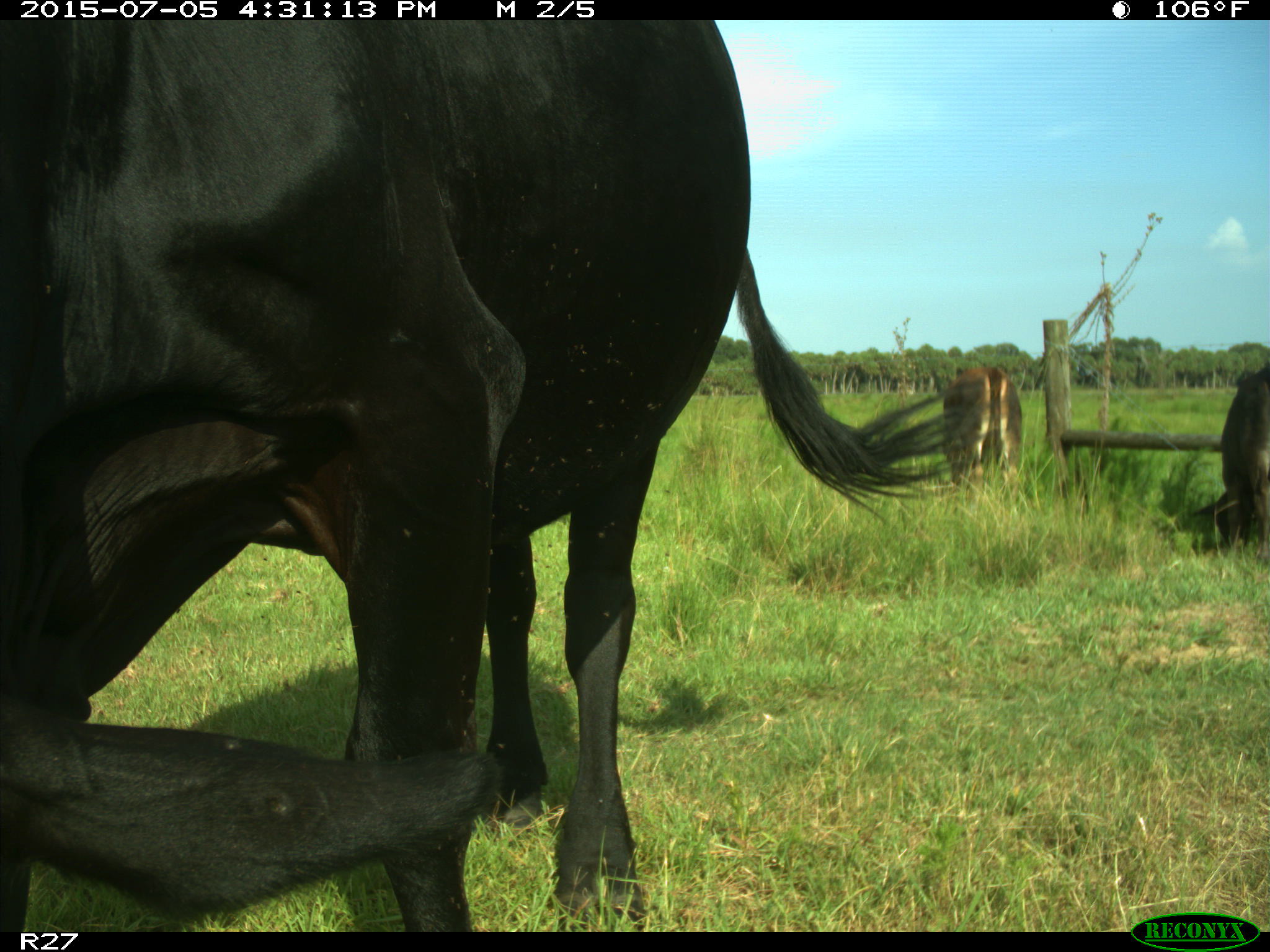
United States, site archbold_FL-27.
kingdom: Animalia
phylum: Chordata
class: Mammalia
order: Artiodactyla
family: Bovidae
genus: Bos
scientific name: Bos taurus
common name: domestic cow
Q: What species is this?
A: Bos taurus (domestic cow).